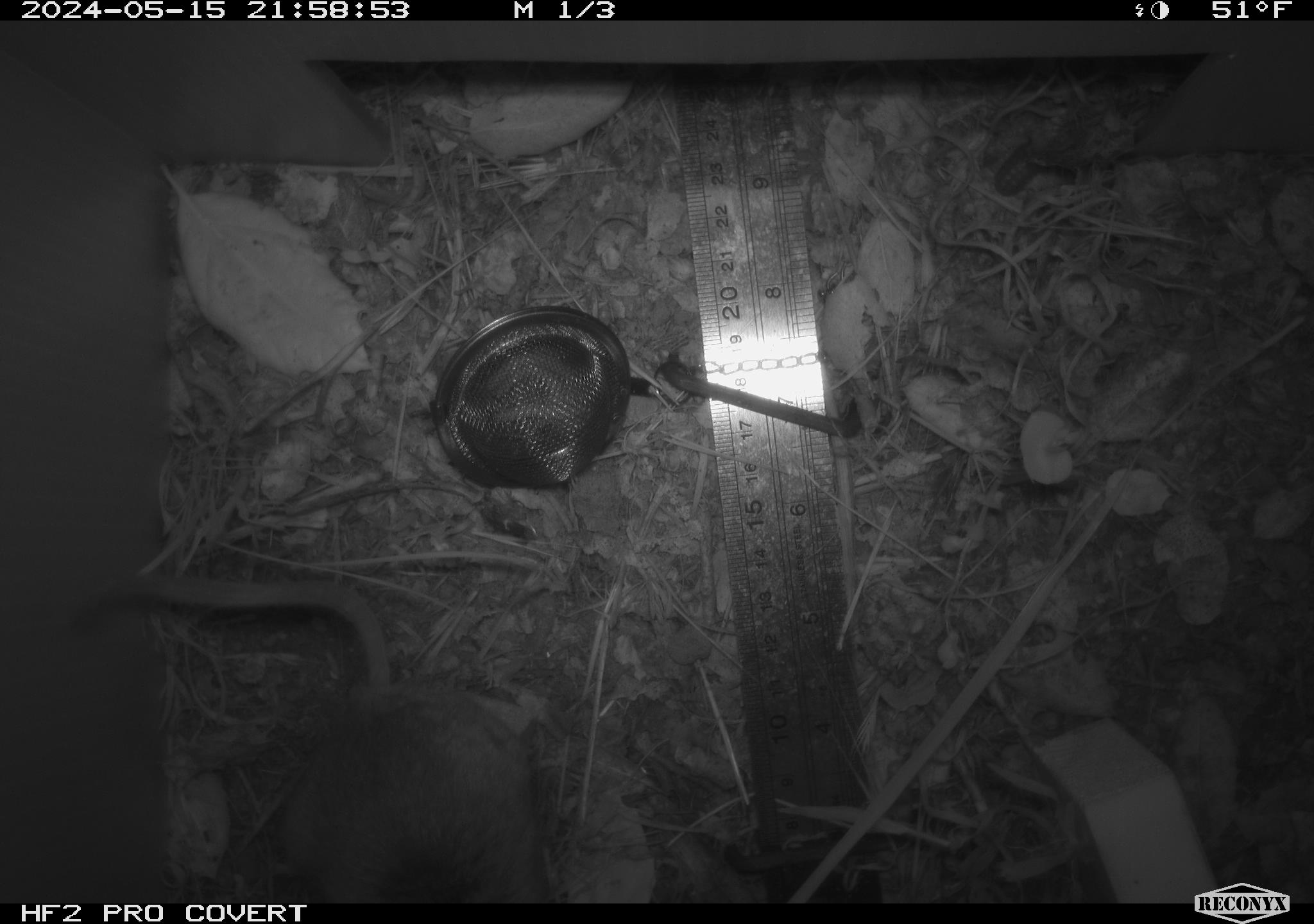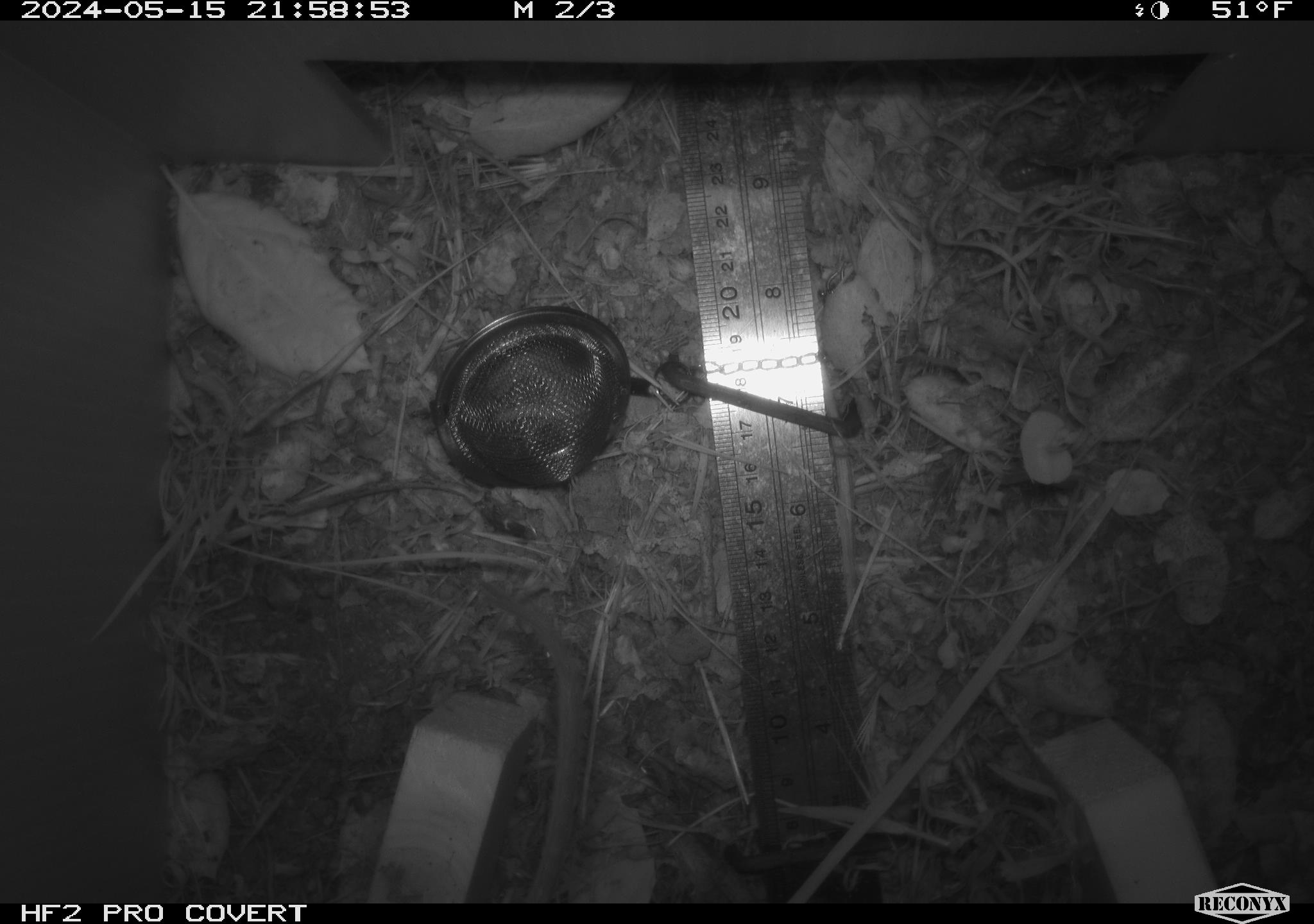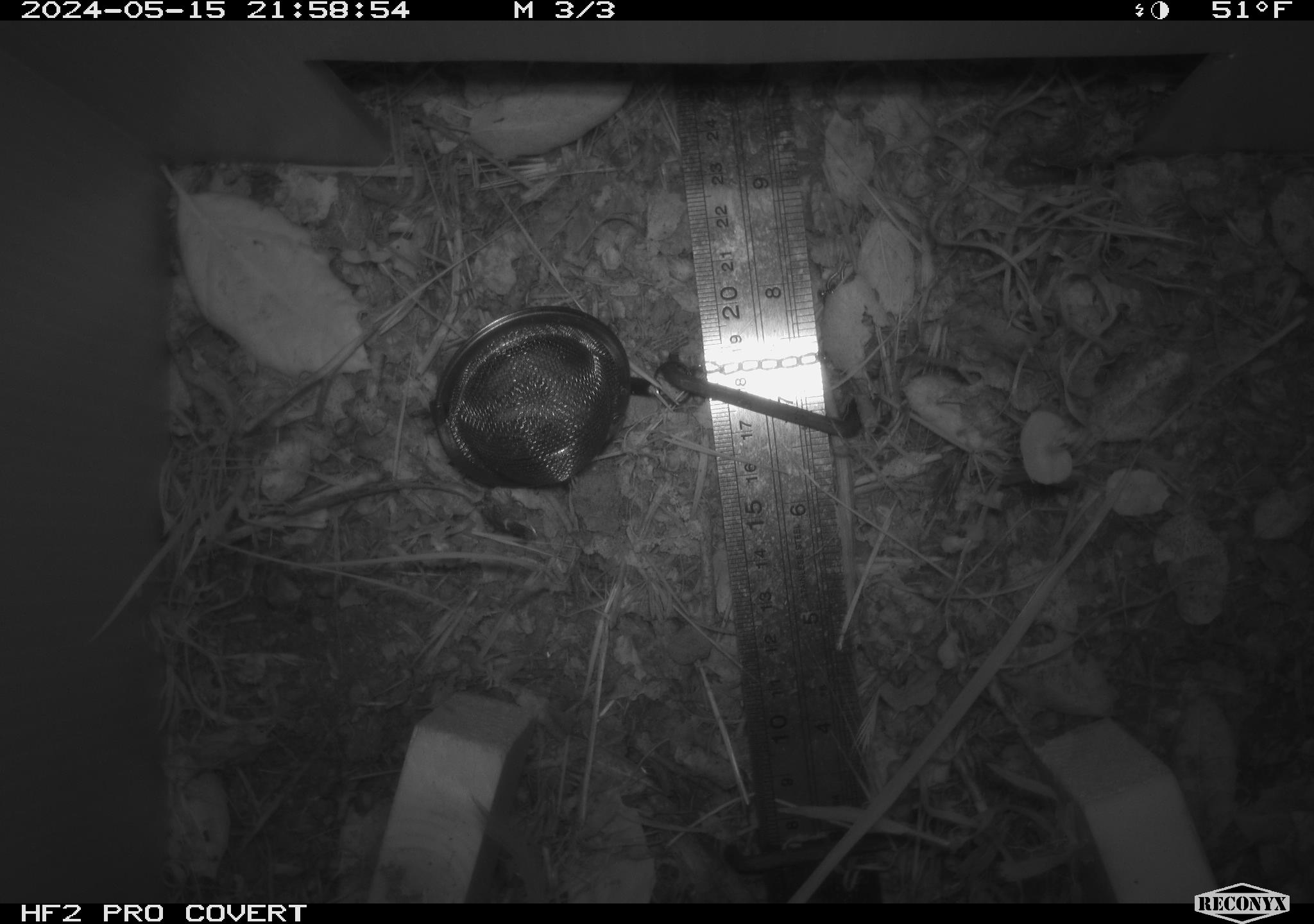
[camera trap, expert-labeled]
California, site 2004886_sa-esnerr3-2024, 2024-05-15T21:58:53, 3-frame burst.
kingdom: Animalia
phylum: Chordata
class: Mammalia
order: Rodentia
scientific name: Rodentia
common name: rodent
Rodent (Rodentia).